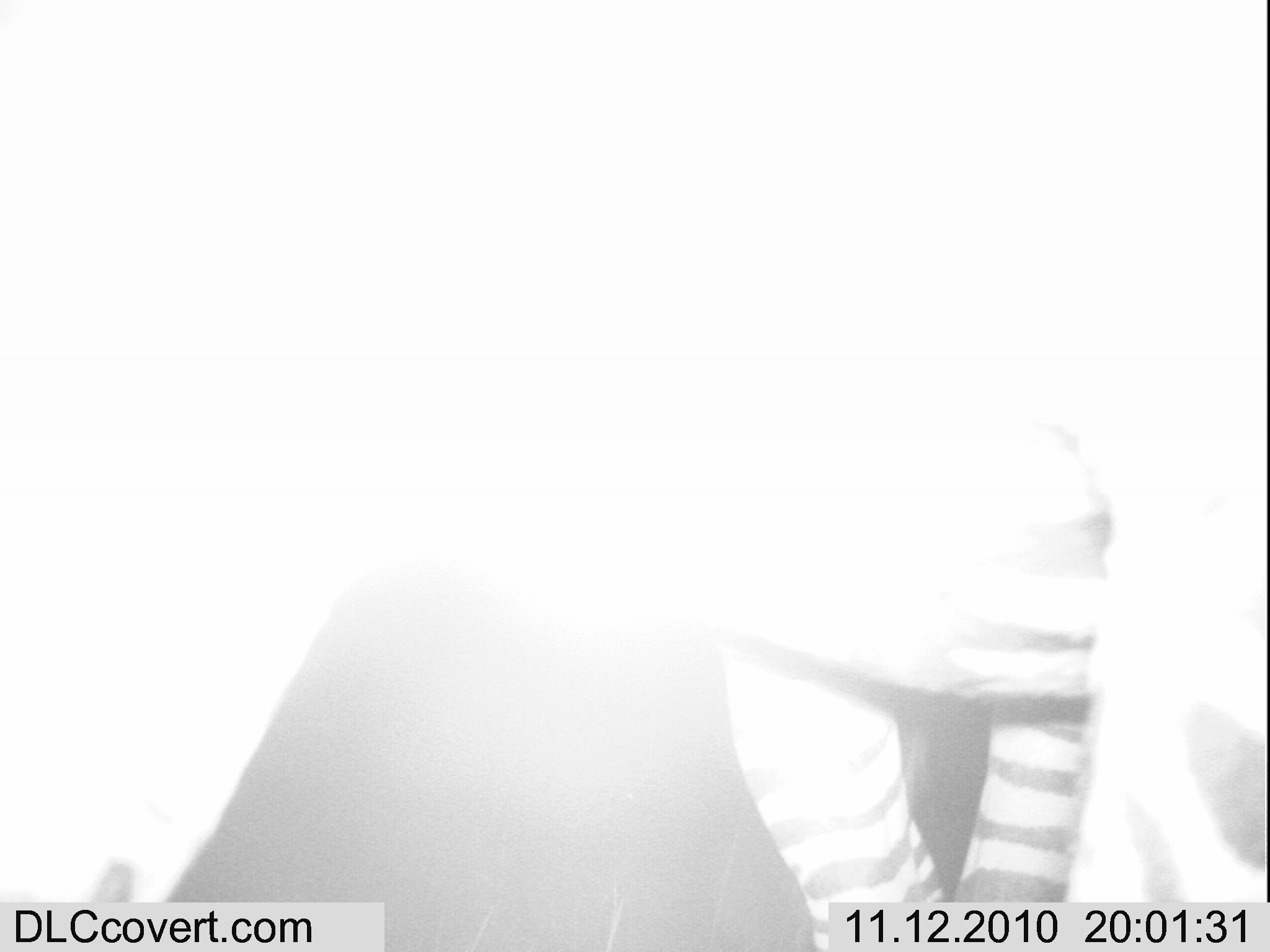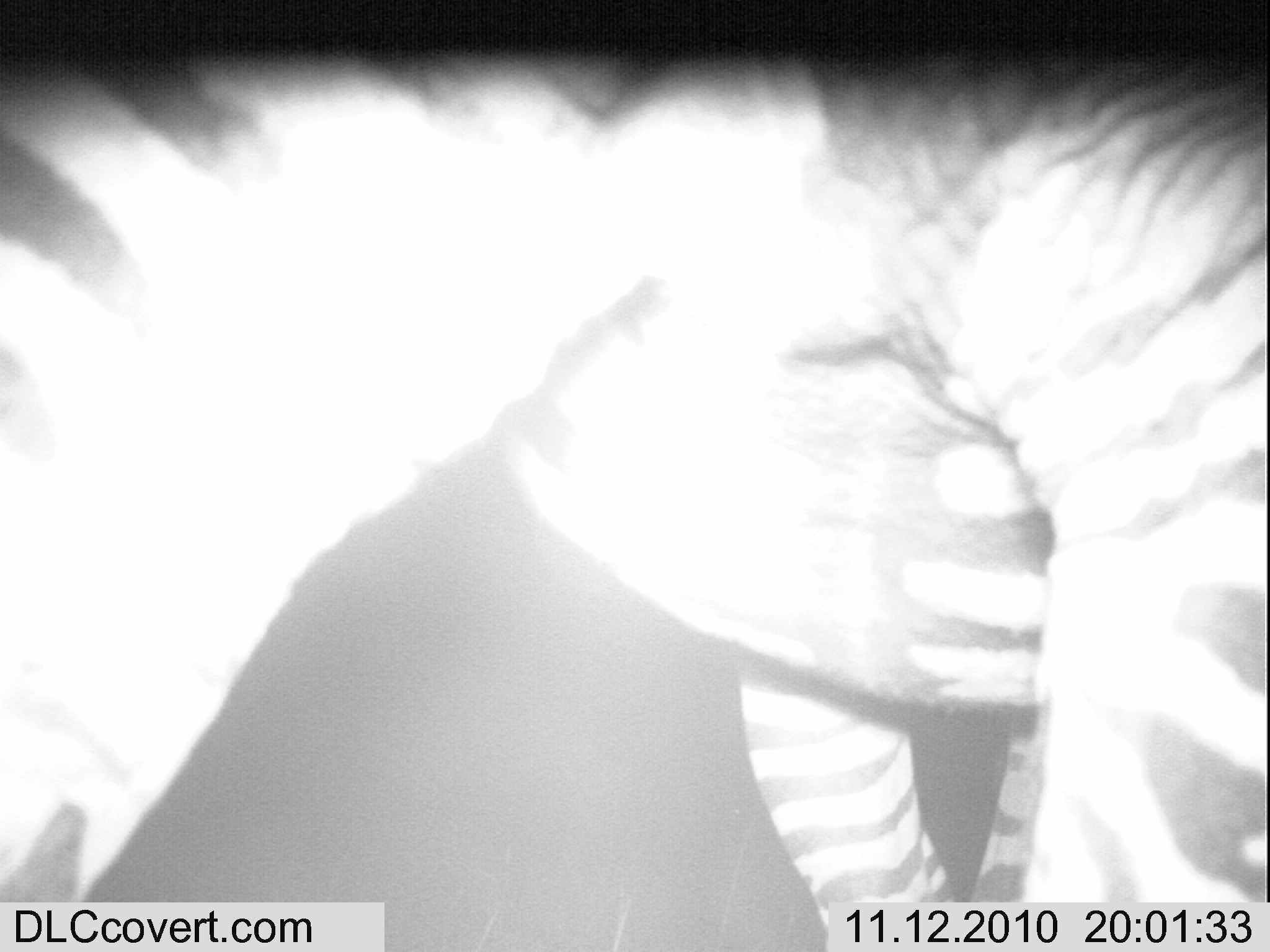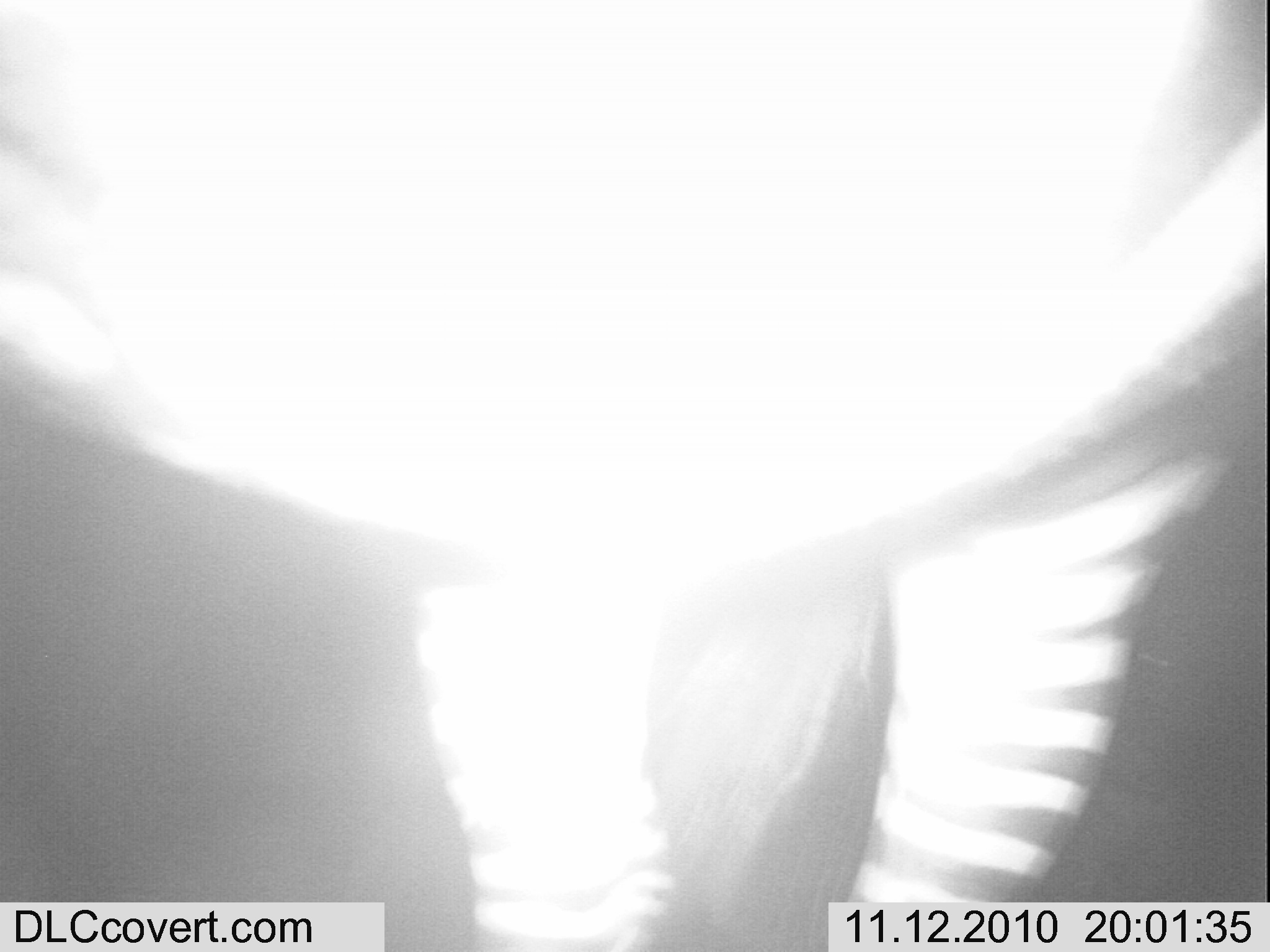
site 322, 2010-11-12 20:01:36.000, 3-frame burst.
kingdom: Animalia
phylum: Chordata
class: Mammalia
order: Perissodactyla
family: Equidae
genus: Equus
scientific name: Equus quagga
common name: plains zebra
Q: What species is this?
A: Equus quagga (plains zebra).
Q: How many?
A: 1.